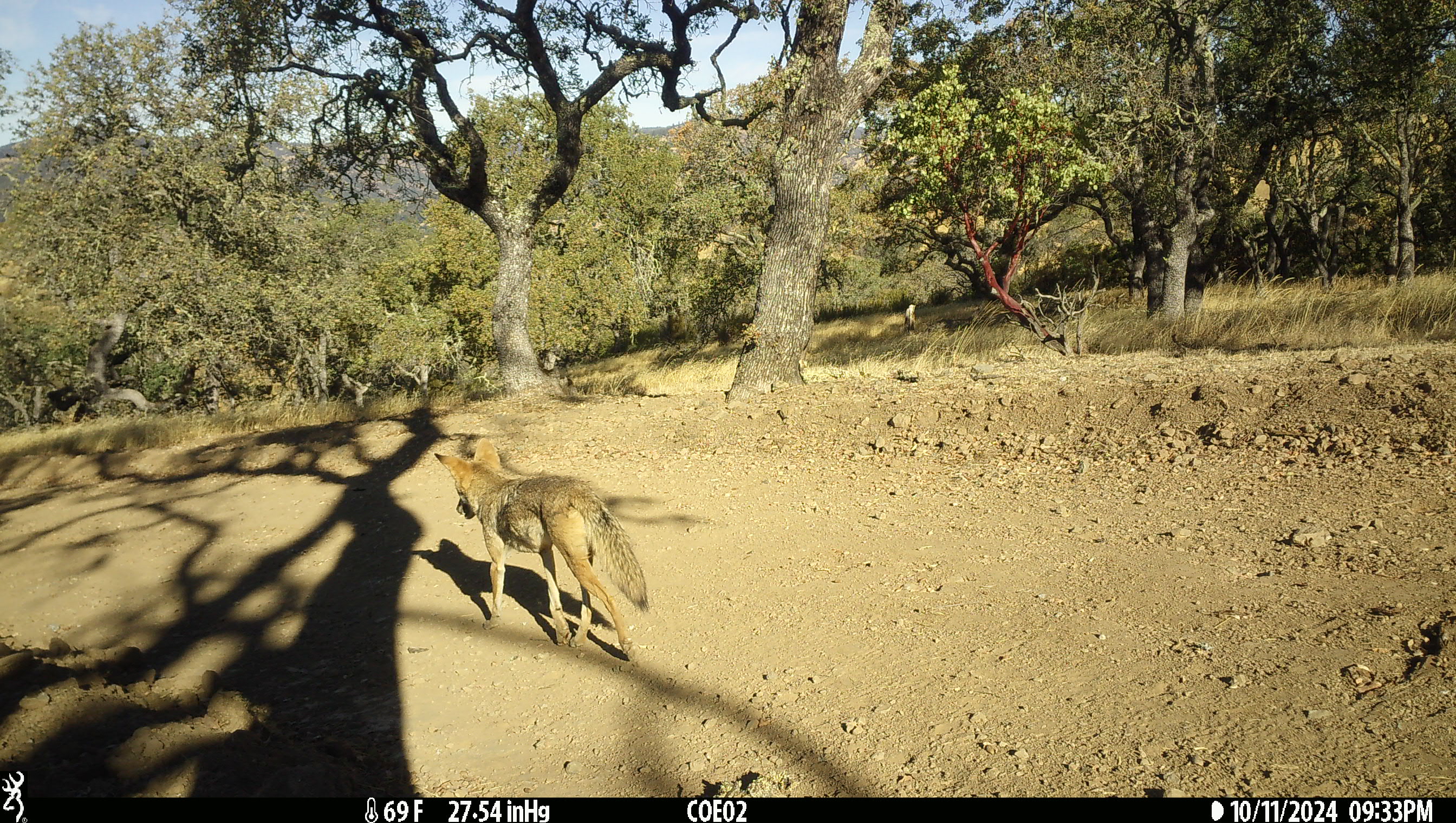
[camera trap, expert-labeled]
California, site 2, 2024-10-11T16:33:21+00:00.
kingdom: Animalia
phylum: Chordata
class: Mammalia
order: Carnivora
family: Canidae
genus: Canis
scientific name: Canis latrans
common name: coyote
Coyote (Canis latrans).